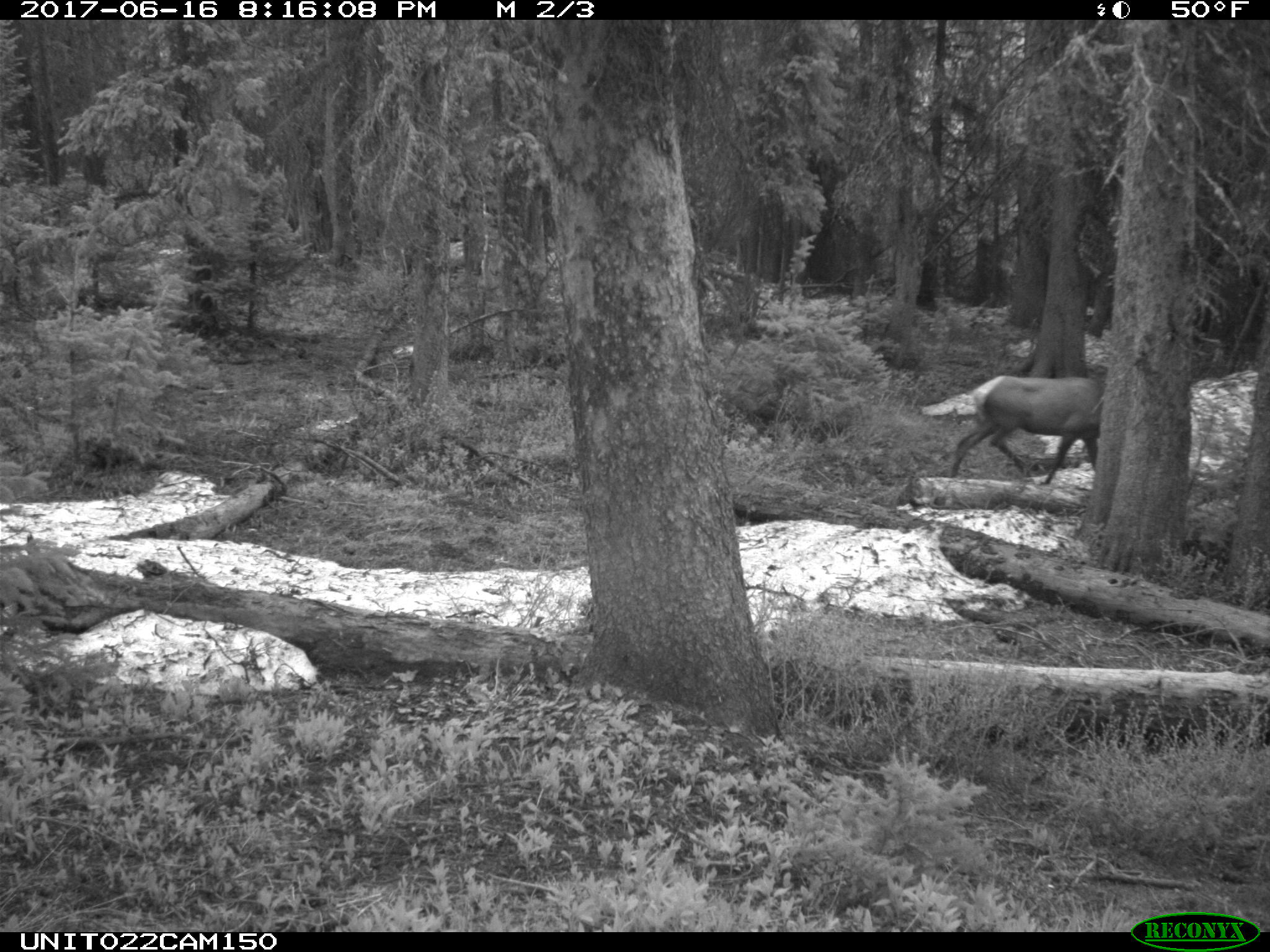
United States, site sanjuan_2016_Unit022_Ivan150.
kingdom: Animalia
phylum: Chordata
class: Mammalia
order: Artiodactyla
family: Cervidae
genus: Cervus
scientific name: Cervus elaphus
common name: red deer